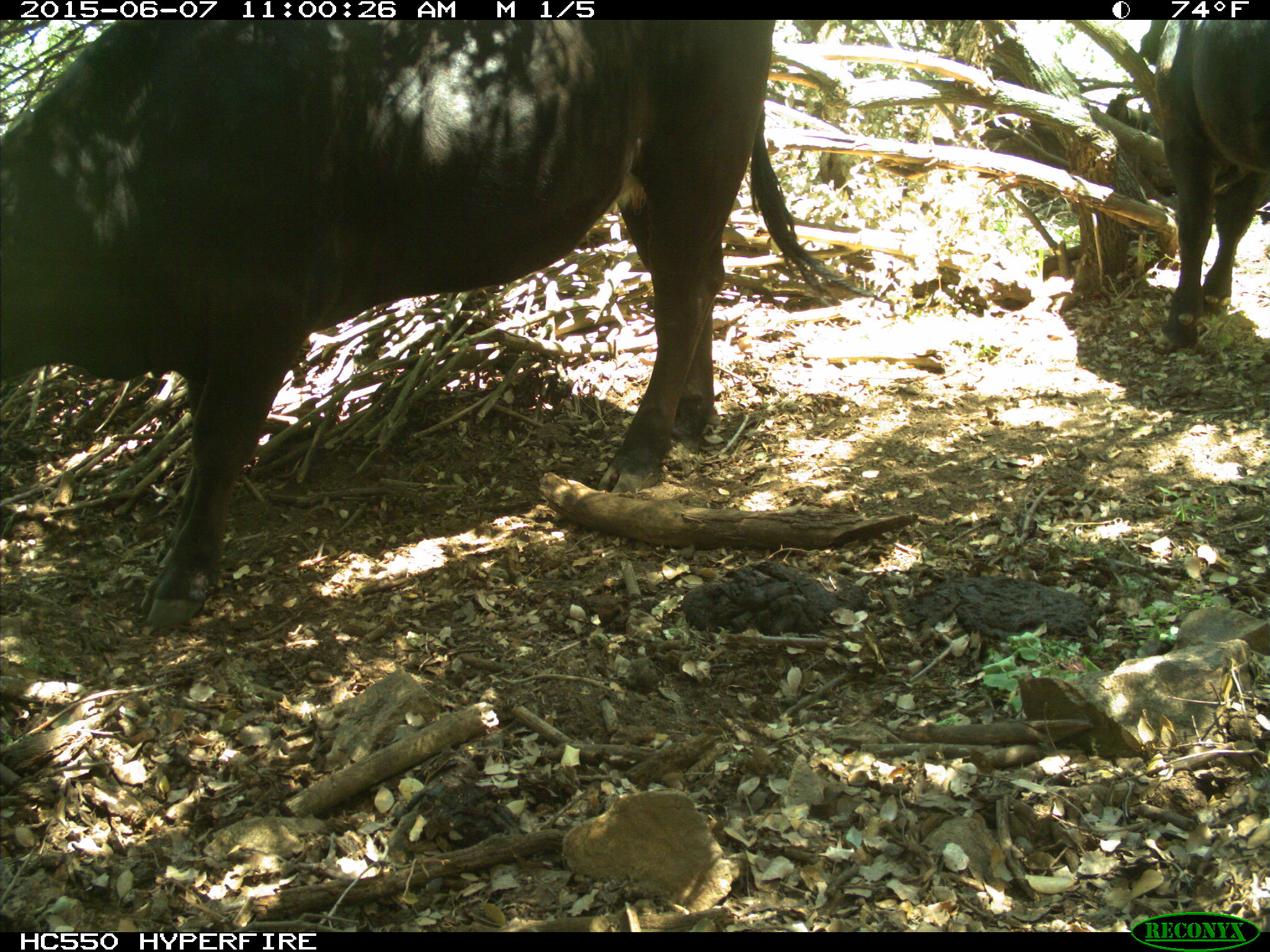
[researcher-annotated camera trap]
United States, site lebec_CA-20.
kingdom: Animalia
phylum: Chordata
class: Mammalia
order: Artiodactyla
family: Bovidae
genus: Bos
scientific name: Bos taurus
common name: domestic cow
Bos taurus (domestic cow).